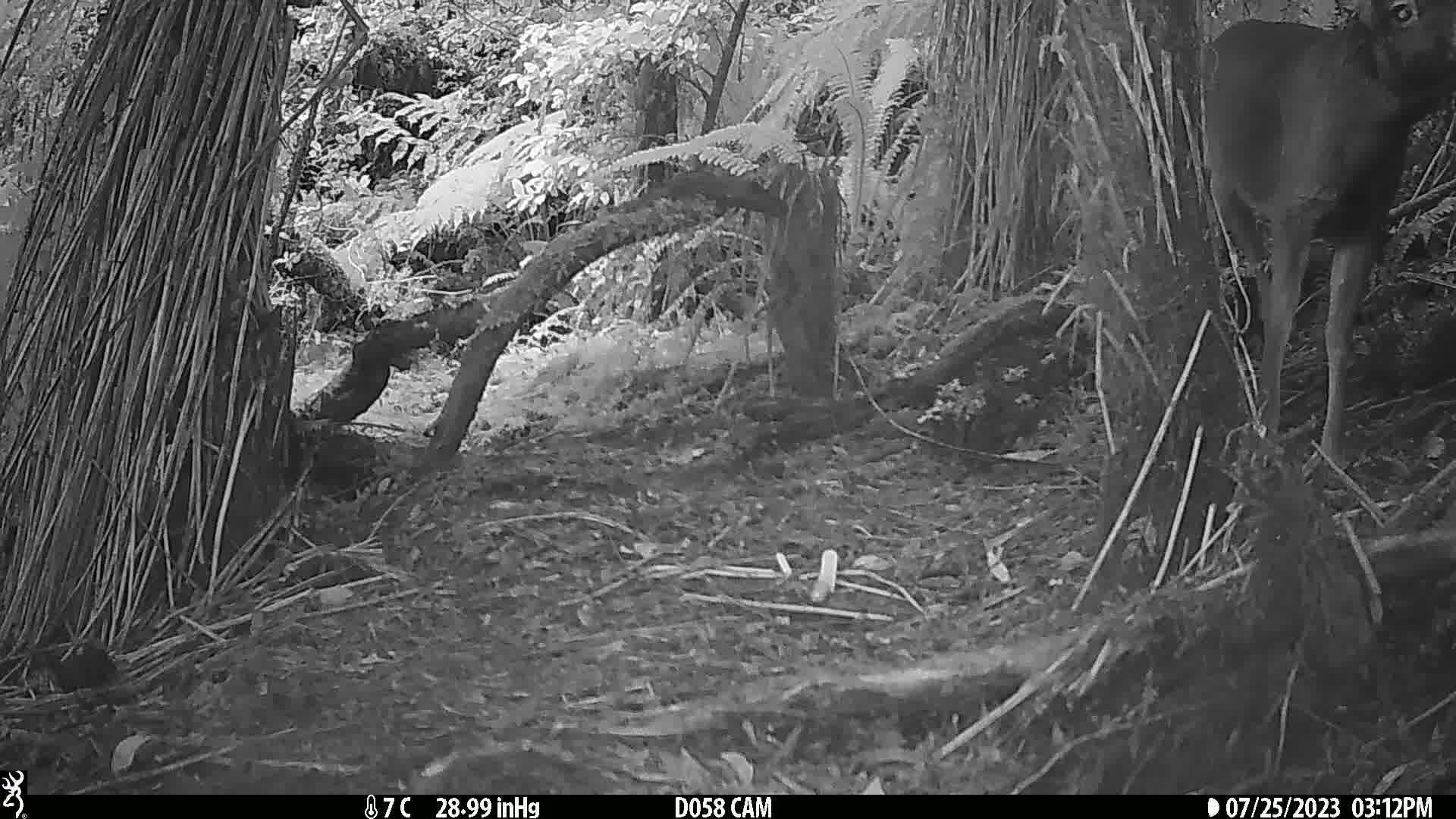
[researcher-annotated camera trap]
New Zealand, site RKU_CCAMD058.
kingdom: Animalia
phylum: Chordata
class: Mammalia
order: Artiodactyla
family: Cervidae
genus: Odocoileus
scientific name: Odocoileus virginianus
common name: white-tailed deer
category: white tailed deer